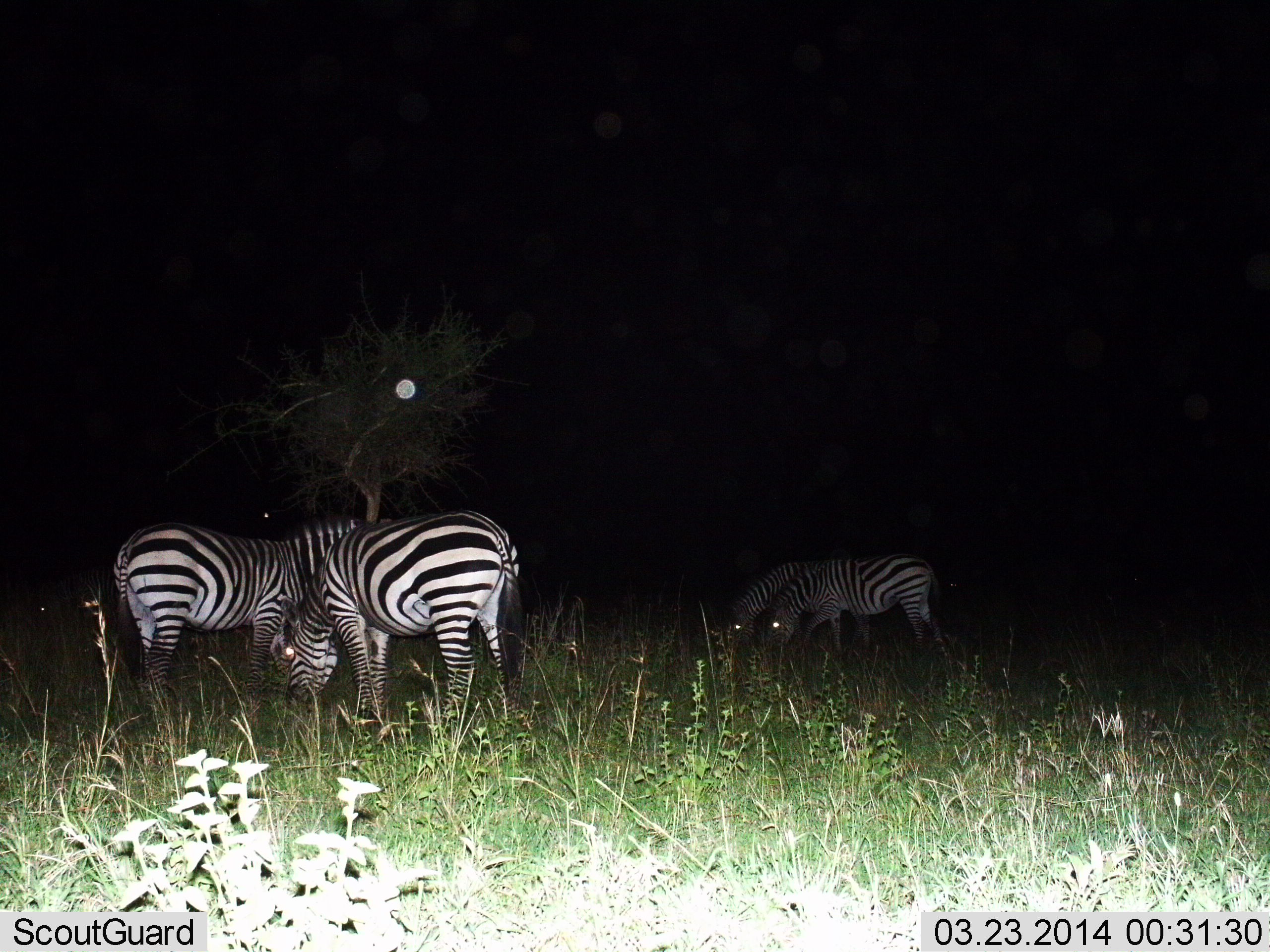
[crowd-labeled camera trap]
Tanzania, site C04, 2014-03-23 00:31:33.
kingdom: Animalia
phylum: Chordata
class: Mammalia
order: Perissodactyla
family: Equidae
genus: Equus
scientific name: Equus quagga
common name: plains zebra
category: zebra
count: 4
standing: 60%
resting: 0%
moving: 0%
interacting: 0%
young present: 0%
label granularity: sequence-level